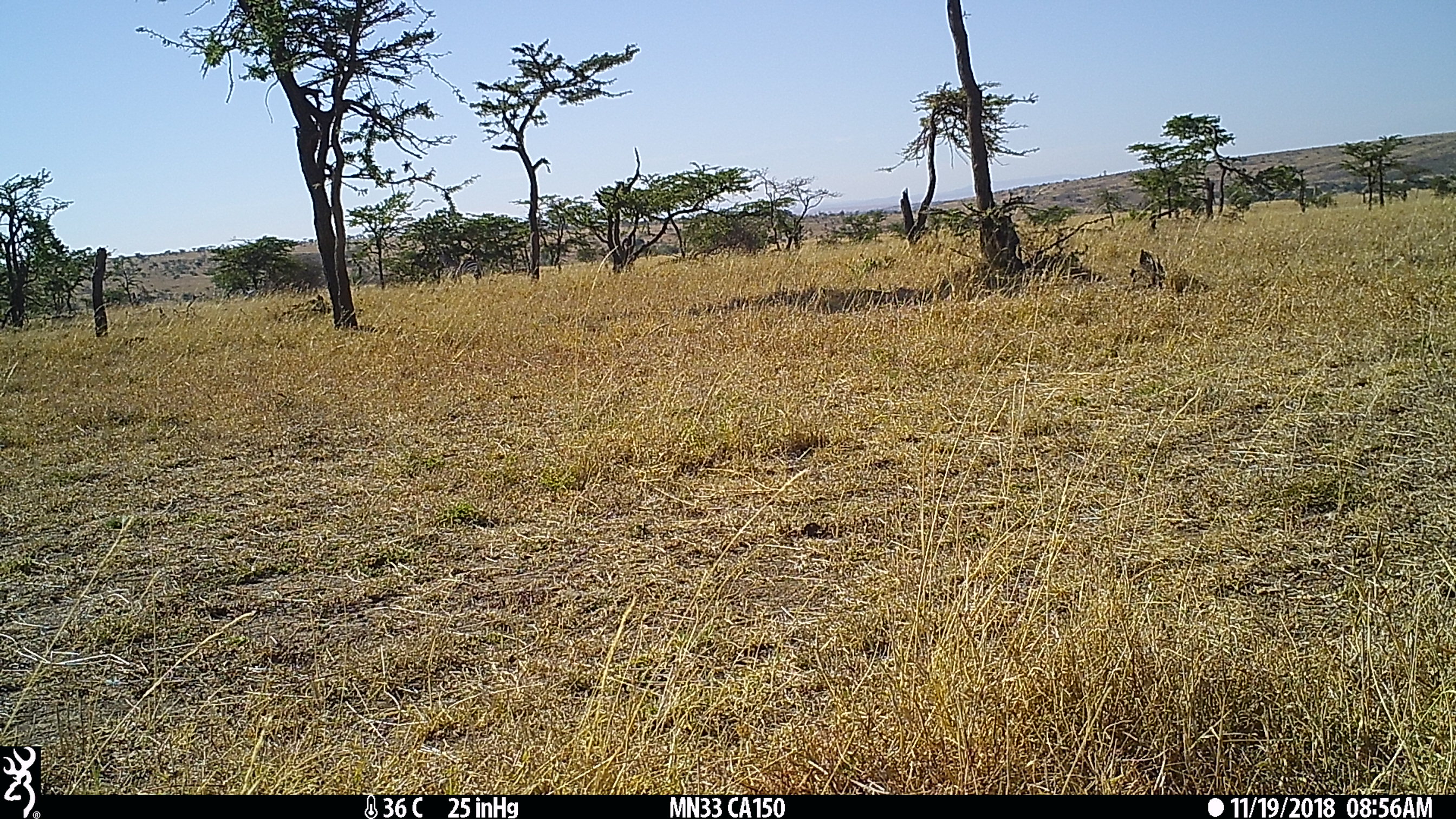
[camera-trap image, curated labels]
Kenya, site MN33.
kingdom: Animalia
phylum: Chordata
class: Mammalia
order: Perissodactyla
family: Equidae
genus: Equus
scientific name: Equus quagga burchellii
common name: burchell's zebra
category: zebra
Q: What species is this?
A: Zebra (burchell's zebra) (Equus quagga burchellii).